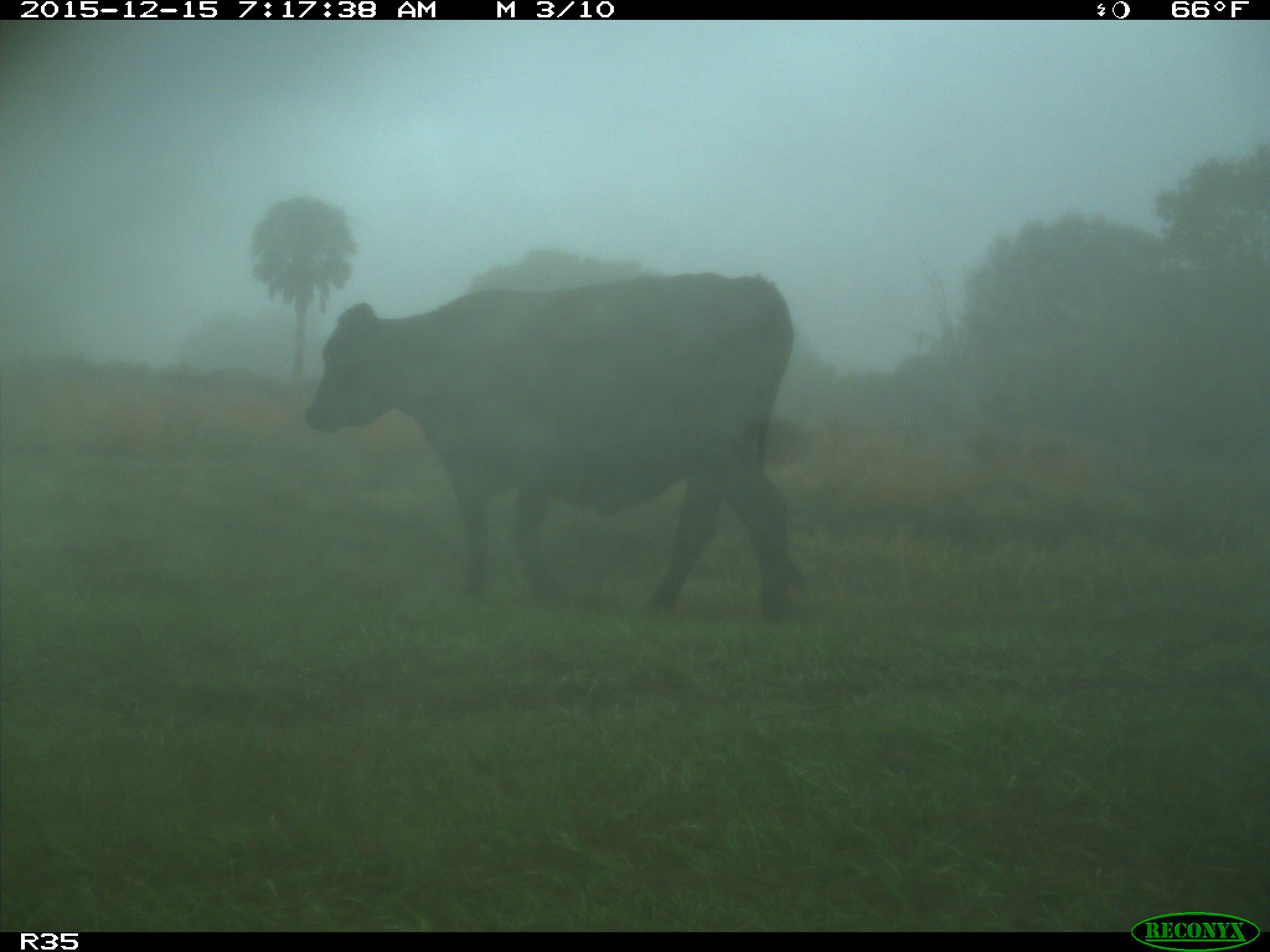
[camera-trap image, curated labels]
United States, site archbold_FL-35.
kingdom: Animalia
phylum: Chordata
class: Mammalia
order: Artiodactyla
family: Bovidae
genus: Bos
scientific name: Bos taurus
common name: domestic cow